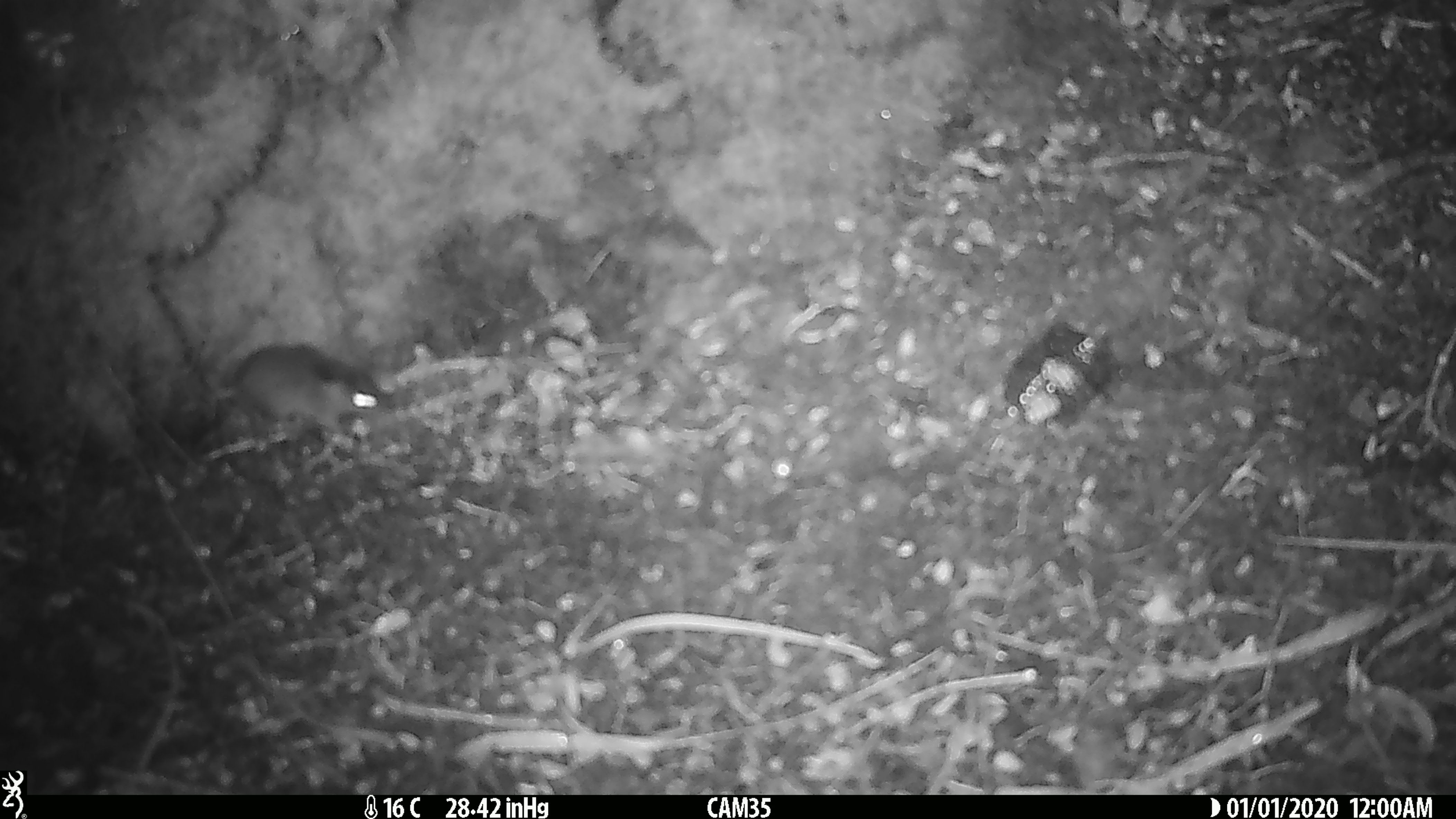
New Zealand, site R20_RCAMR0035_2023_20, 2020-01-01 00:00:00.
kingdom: Animalia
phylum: Chordata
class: Mammalia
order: Rodentia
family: Muridae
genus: Mus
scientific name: Mus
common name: mouse